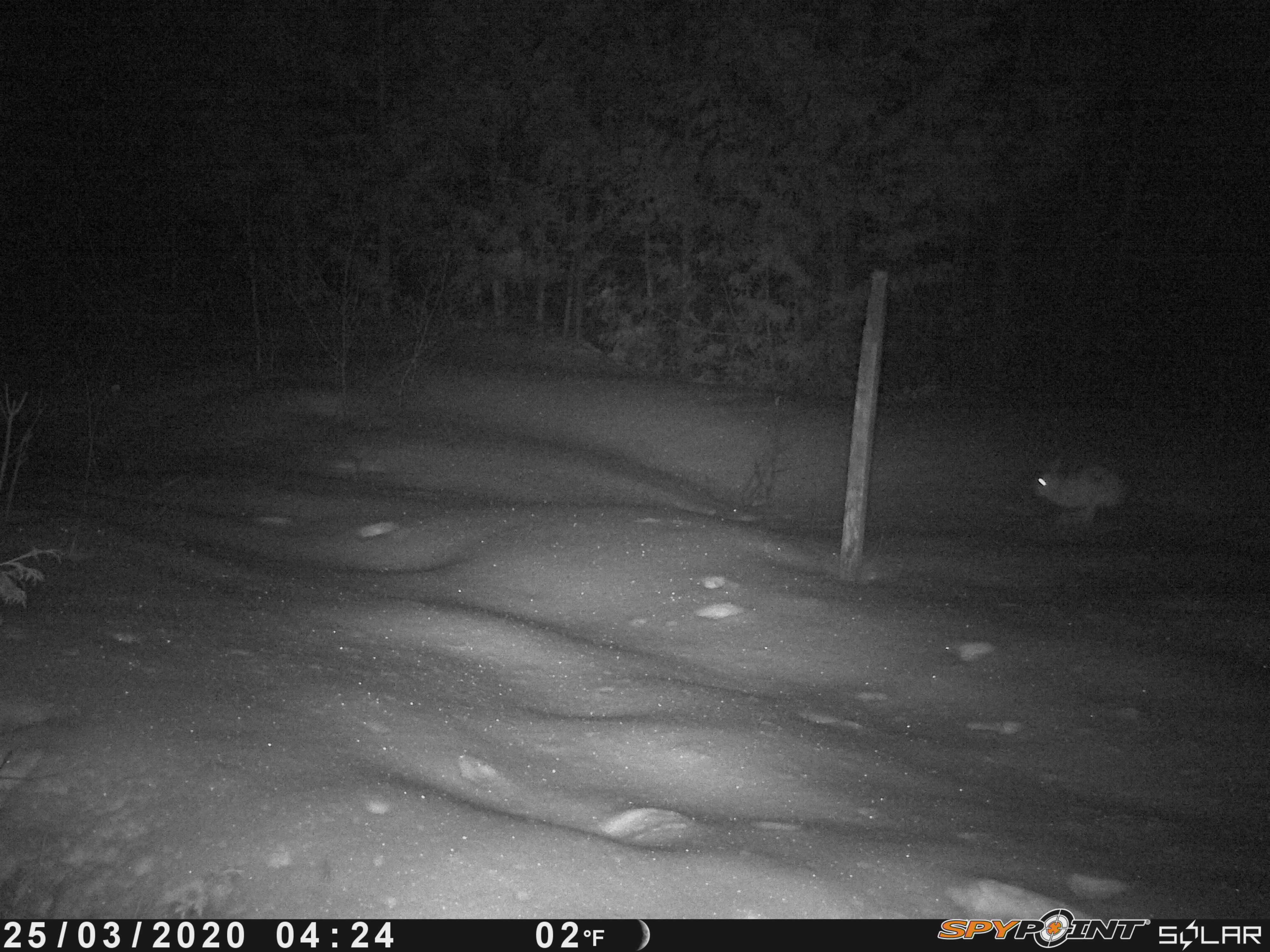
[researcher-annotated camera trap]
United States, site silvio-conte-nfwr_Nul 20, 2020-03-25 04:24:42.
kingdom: Animalia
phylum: Chordata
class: Mammalia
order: Lagomorpha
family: Leporidae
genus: Lepus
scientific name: Lepus americanus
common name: snowshoe hare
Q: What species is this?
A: Snowshoe hare (Lepus americanus).